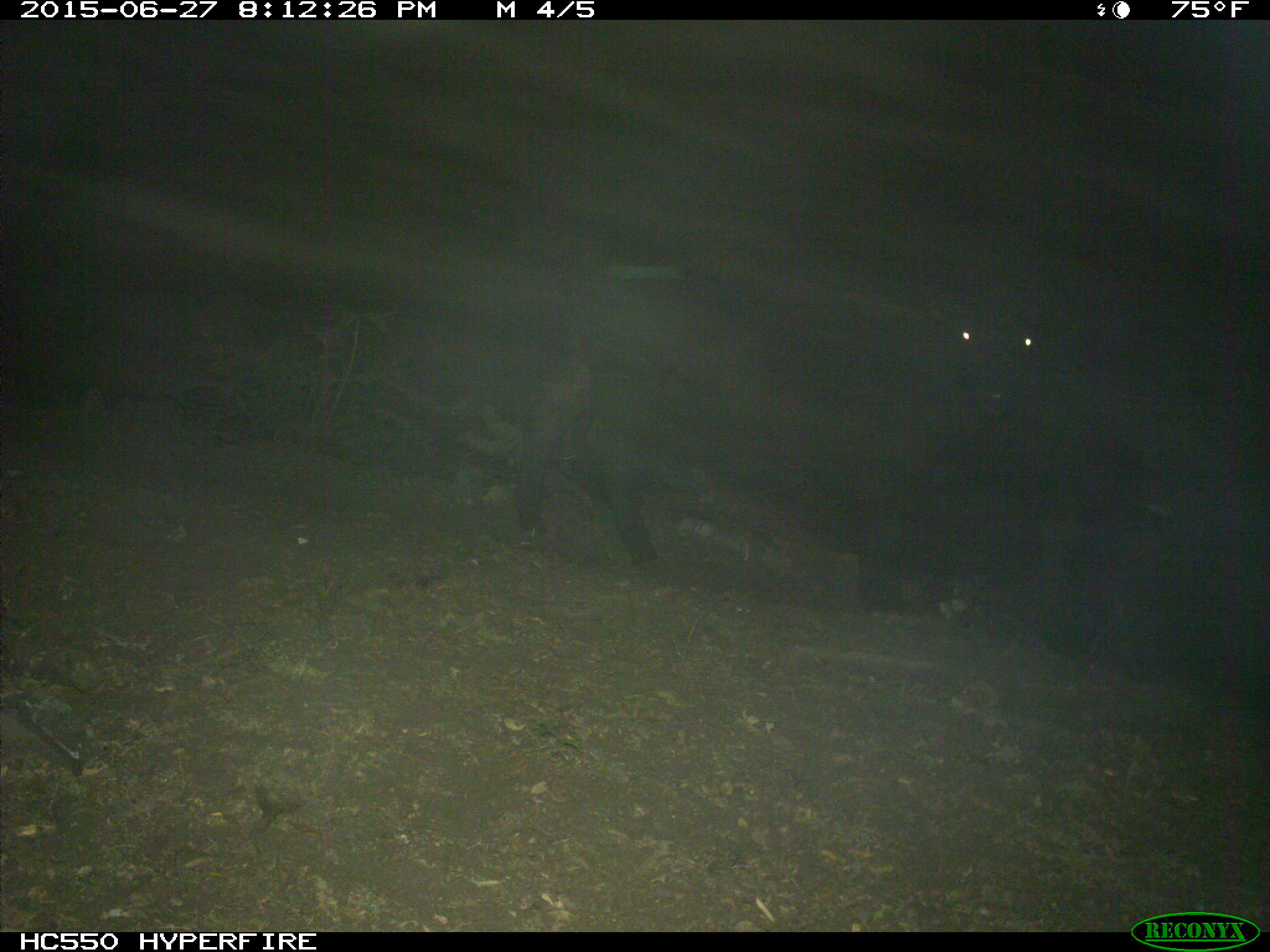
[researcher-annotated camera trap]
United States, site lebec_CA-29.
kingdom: Animalia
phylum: Chordata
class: Mammalia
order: Artiodactyla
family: Bovidae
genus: Bos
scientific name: Bos taurus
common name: domestic cow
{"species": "Bos taurus (domestic cow)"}